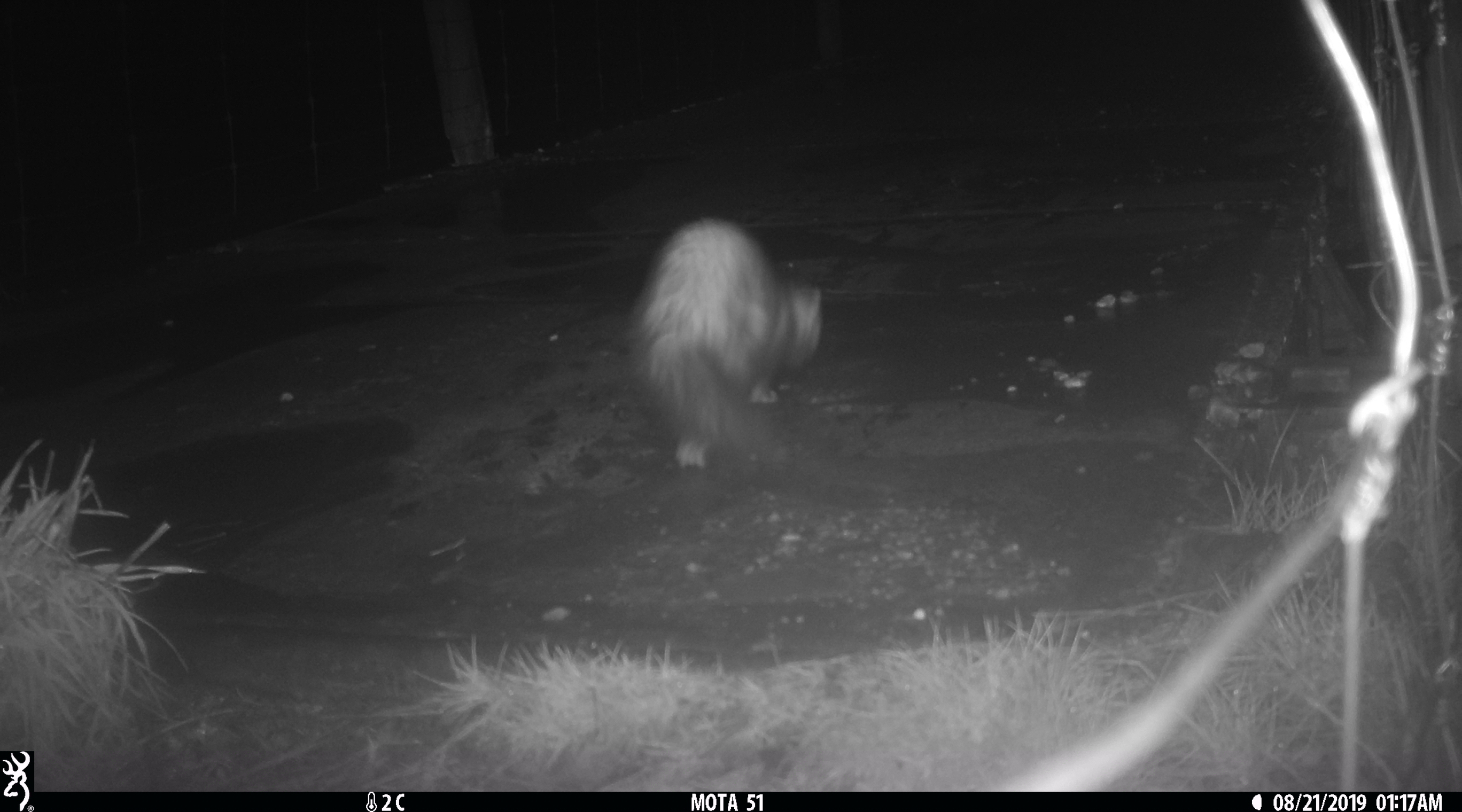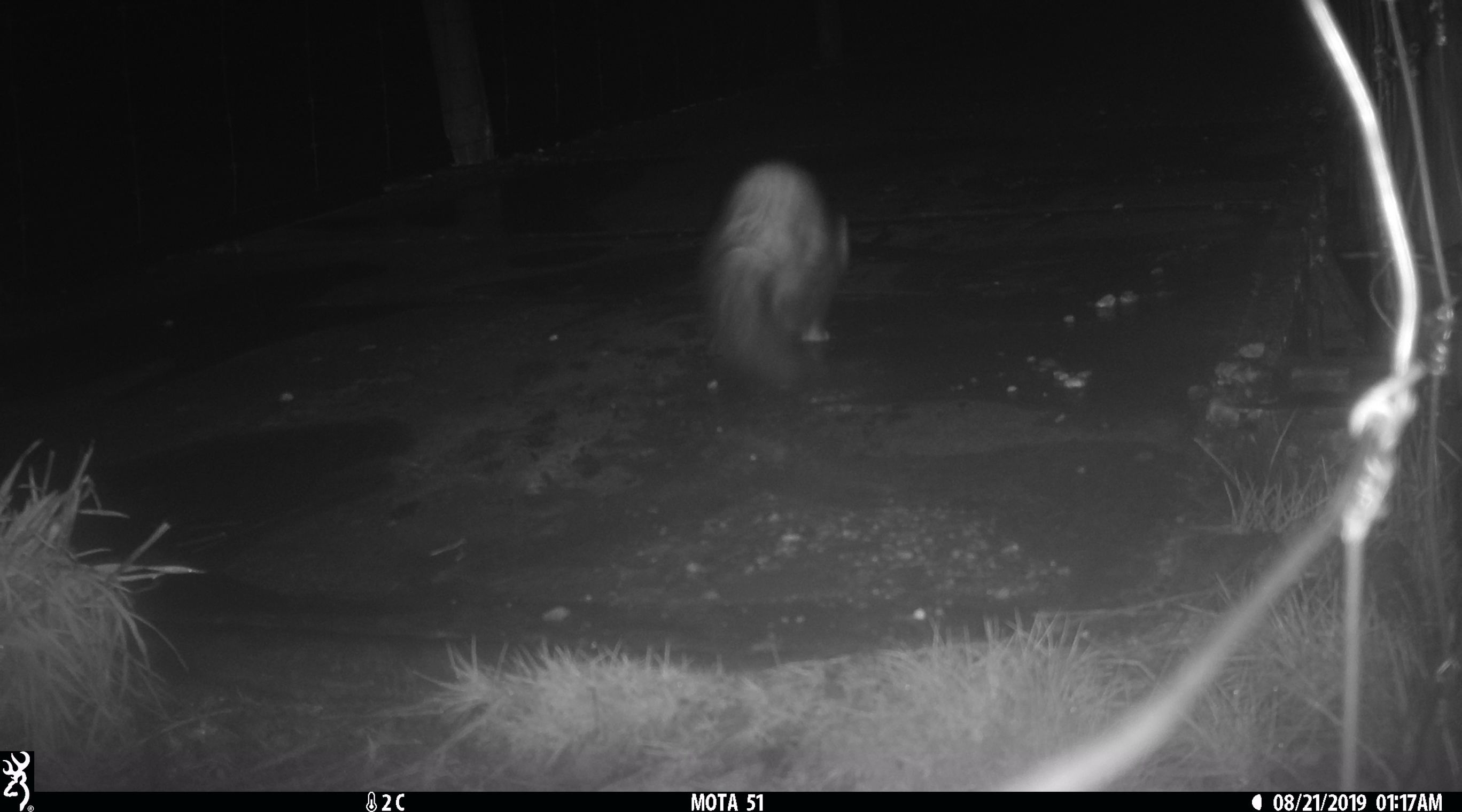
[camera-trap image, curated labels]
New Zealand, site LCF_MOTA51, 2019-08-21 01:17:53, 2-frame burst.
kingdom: Animalia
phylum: Chordata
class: Mammalia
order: Carnivora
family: Mustelidae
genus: Mustela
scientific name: Mustela furo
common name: ferret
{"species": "ferret (Mustela furo)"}